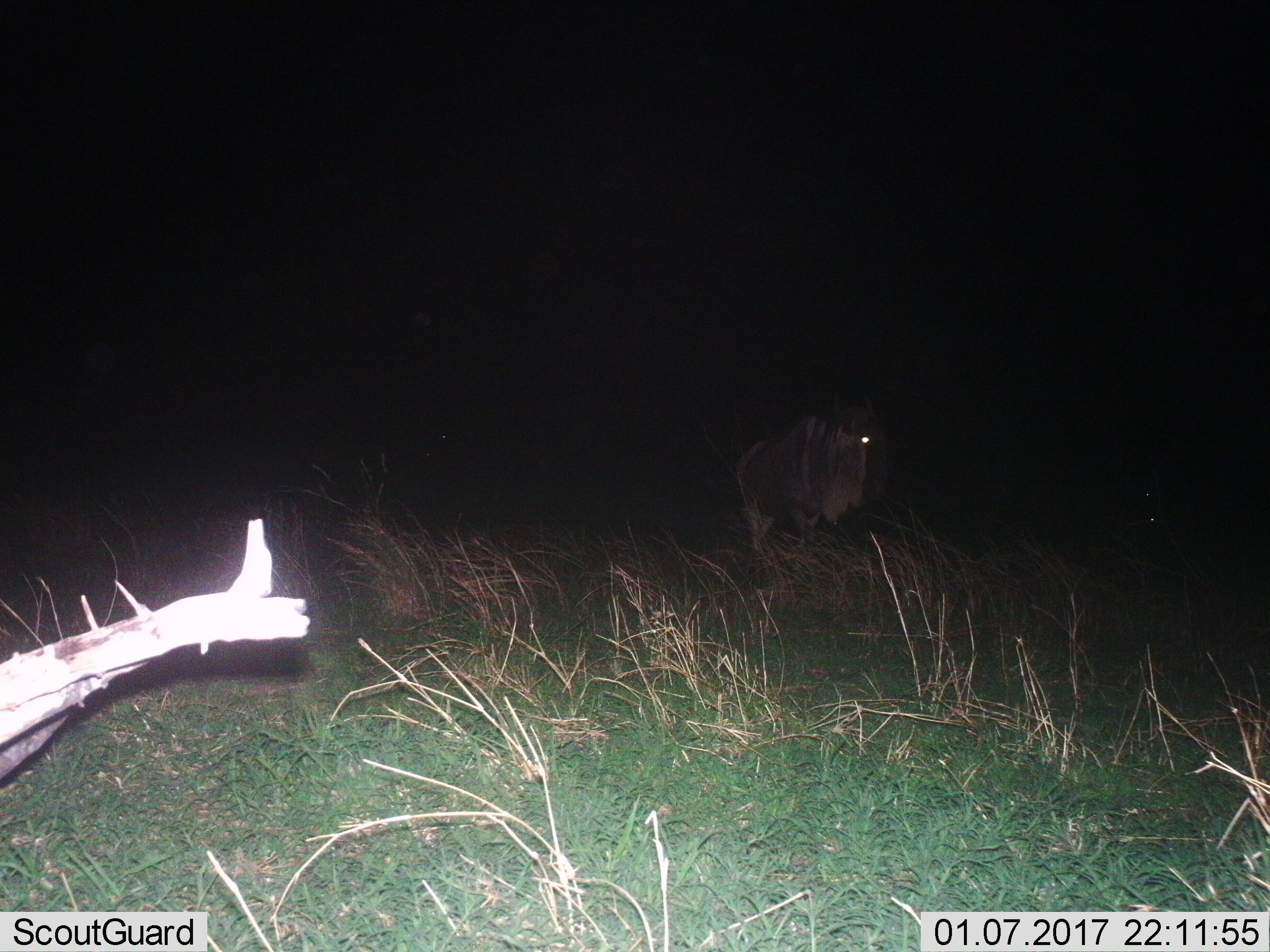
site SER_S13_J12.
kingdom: Animalia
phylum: Chordata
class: Mammalia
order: Artiodactyla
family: Bovidae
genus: Connochaetes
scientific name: Connochaetes taurinus taurinus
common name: blue wildebeest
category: wildebeestblue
Wildebeestblue (blue wildebeest) (Connochaetes taurinus taurinus), count 2. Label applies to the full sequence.